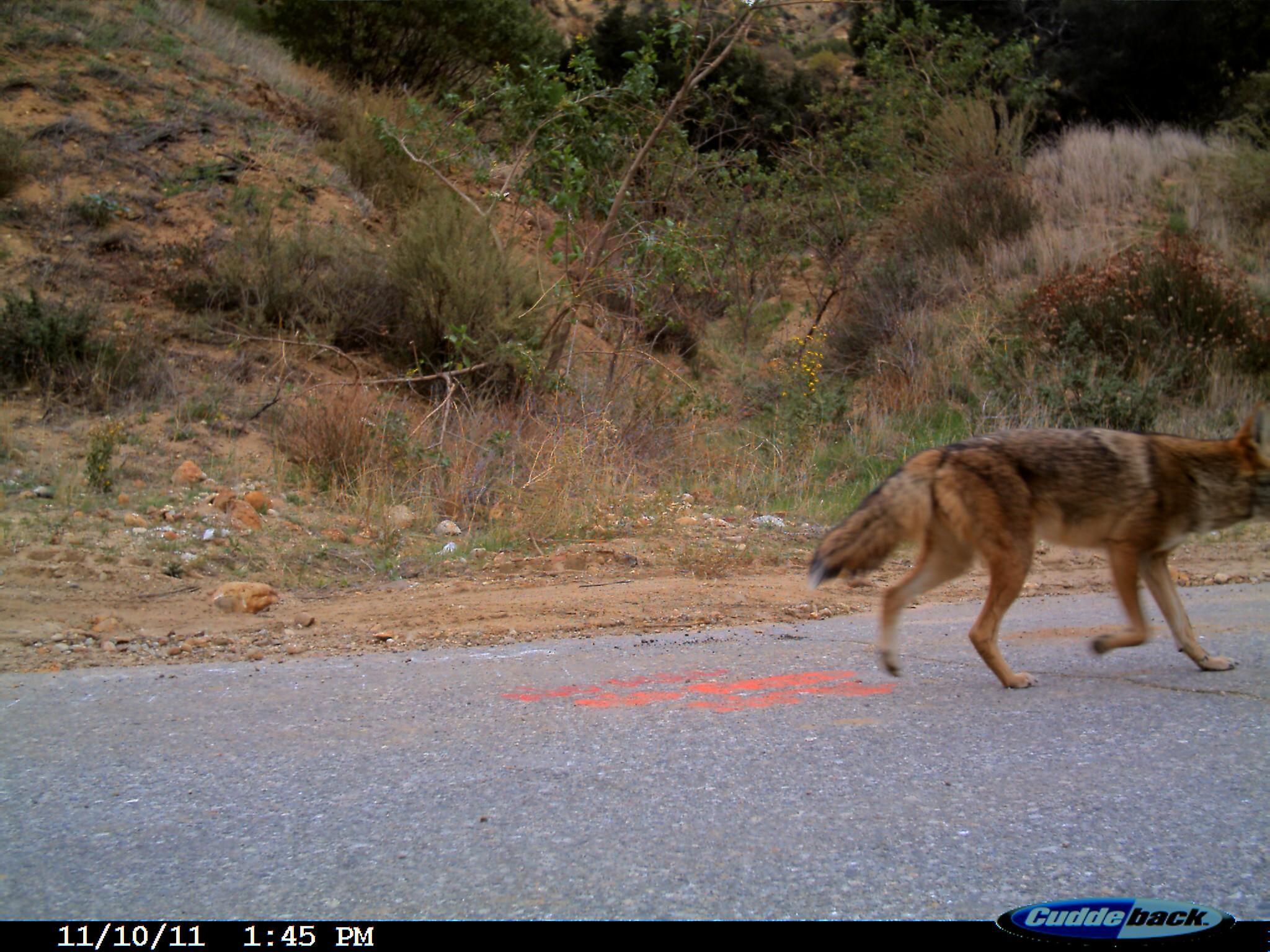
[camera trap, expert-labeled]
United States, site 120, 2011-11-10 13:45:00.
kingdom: Animalia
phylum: Chordata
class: Mammalia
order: Carnivora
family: Canidae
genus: Canis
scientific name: Canis latrans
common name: coyote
Coyote (Canis latrans).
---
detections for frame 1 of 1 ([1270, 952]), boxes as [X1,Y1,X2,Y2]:
coyote: [802,406,1267,700]